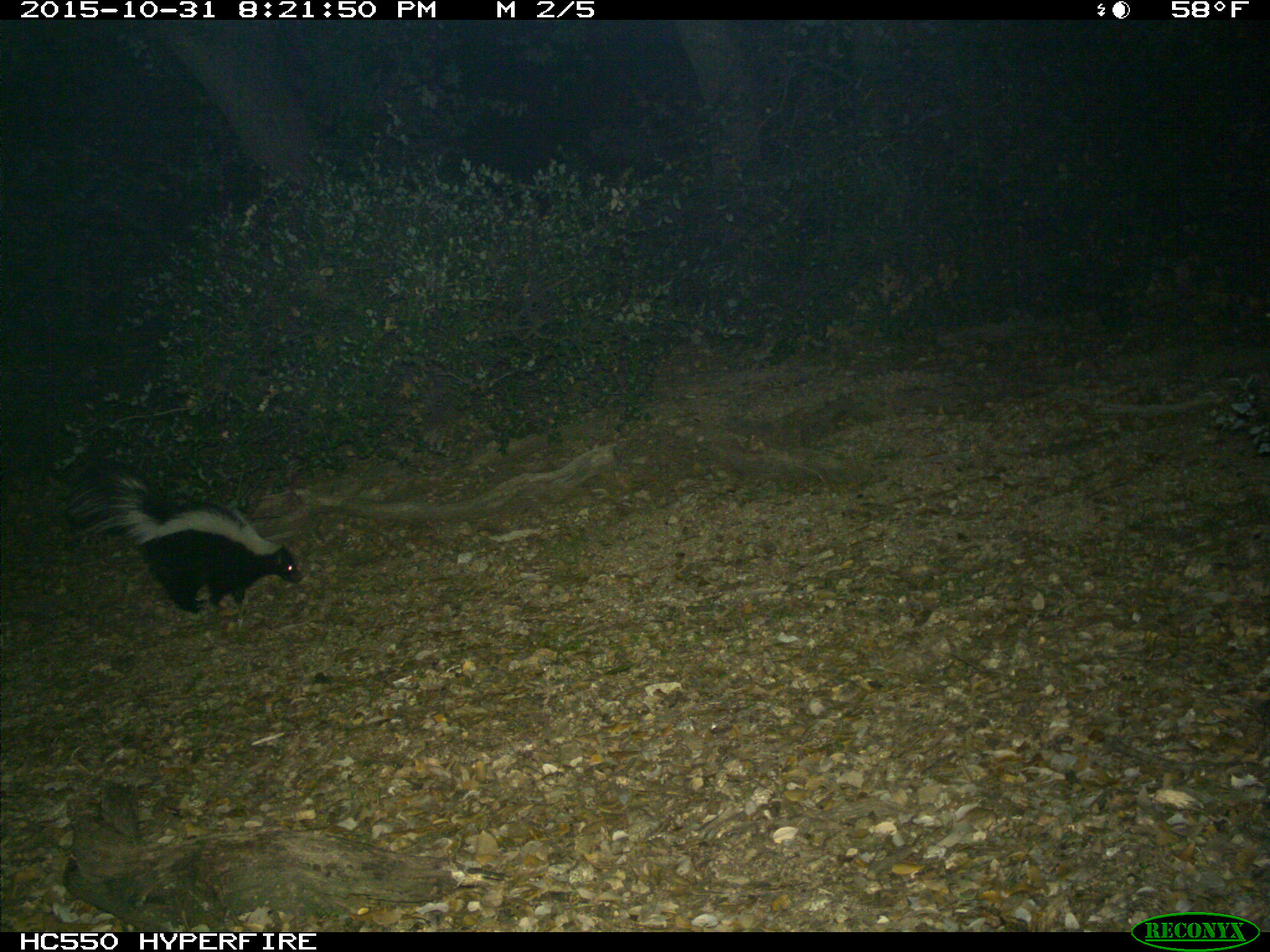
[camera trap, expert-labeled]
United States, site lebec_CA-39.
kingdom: Animalia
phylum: Chordata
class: Mammalia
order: Carnivora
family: Mephitidae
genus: Mephitis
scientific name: Mephitis mephitis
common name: striped skunk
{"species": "Mephitis mephitis (striped skunk)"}